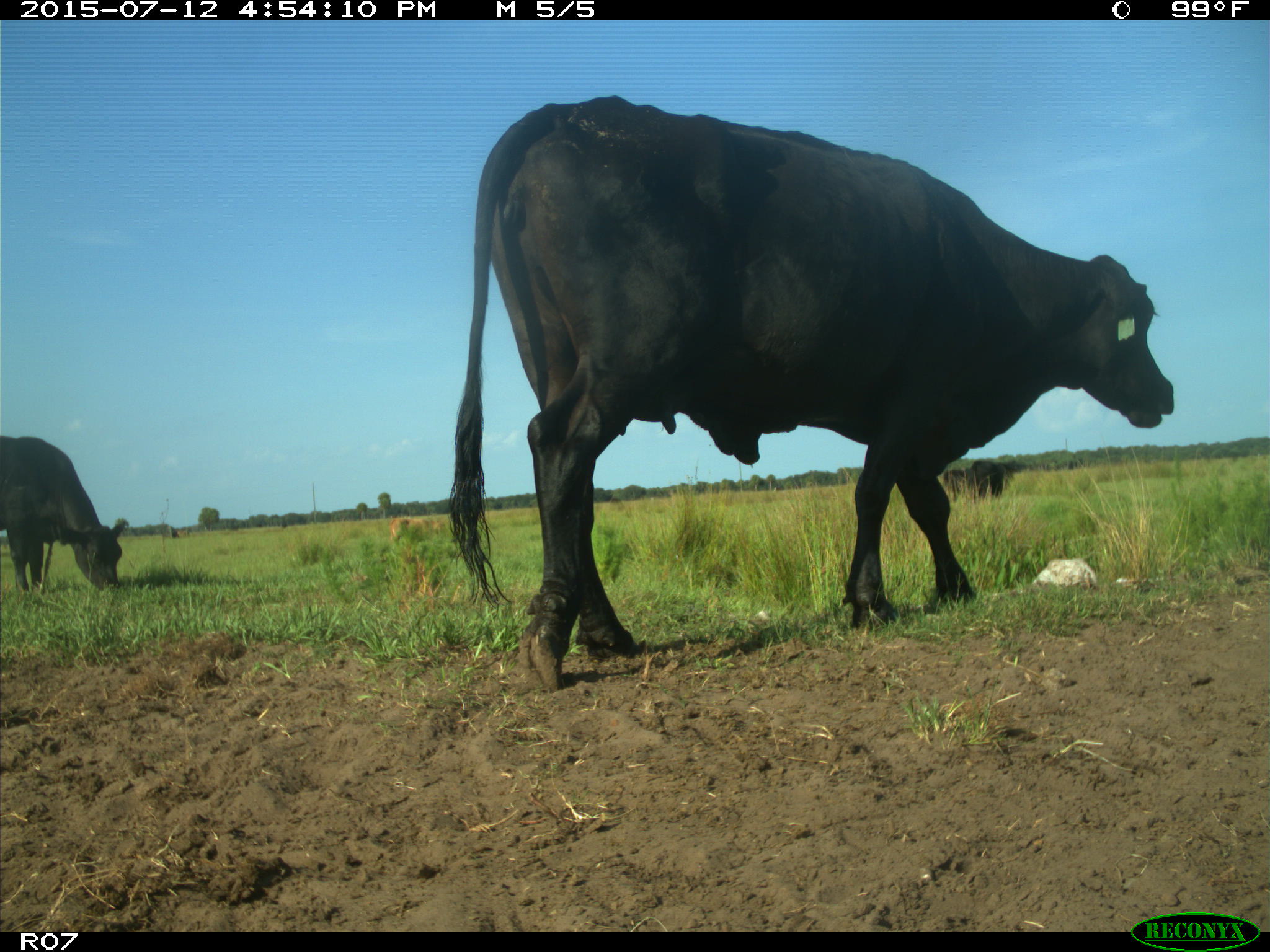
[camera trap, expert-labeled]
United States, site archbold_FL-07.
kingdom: Animalia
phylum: Chordata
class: Mammalia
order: Artiodactyla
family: Bovidae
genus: Bos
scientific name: Bos taurus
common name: domestic cow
Bos taurus (domestic cow).